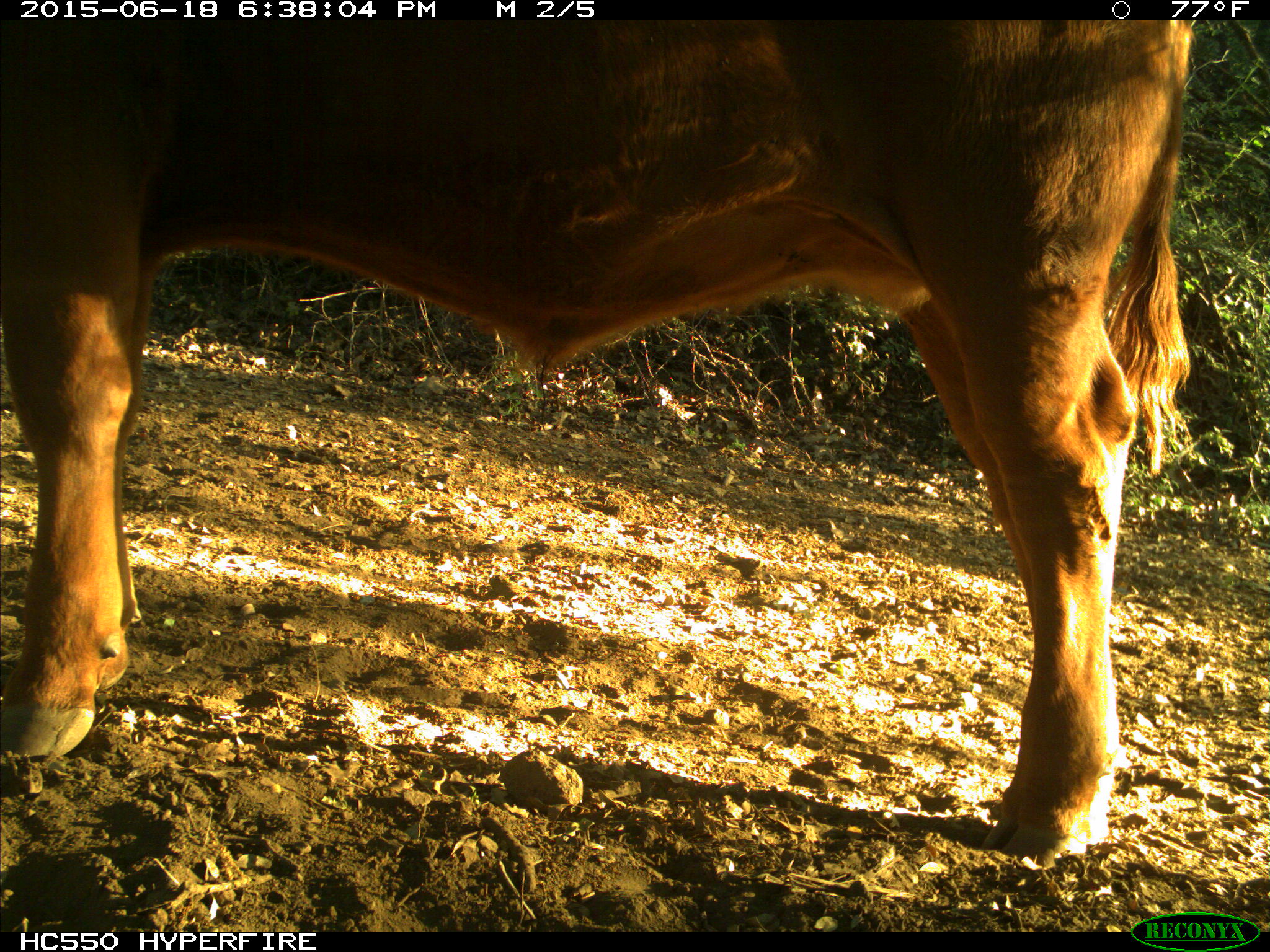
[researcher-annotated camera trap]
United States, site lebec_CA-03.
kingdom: Animalia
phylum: Chordata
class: Mammalia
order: Artiodactyla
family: Bovidae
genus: Bos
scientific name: Bos taurus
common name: domestic cow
Bos taurus (domestic cow).